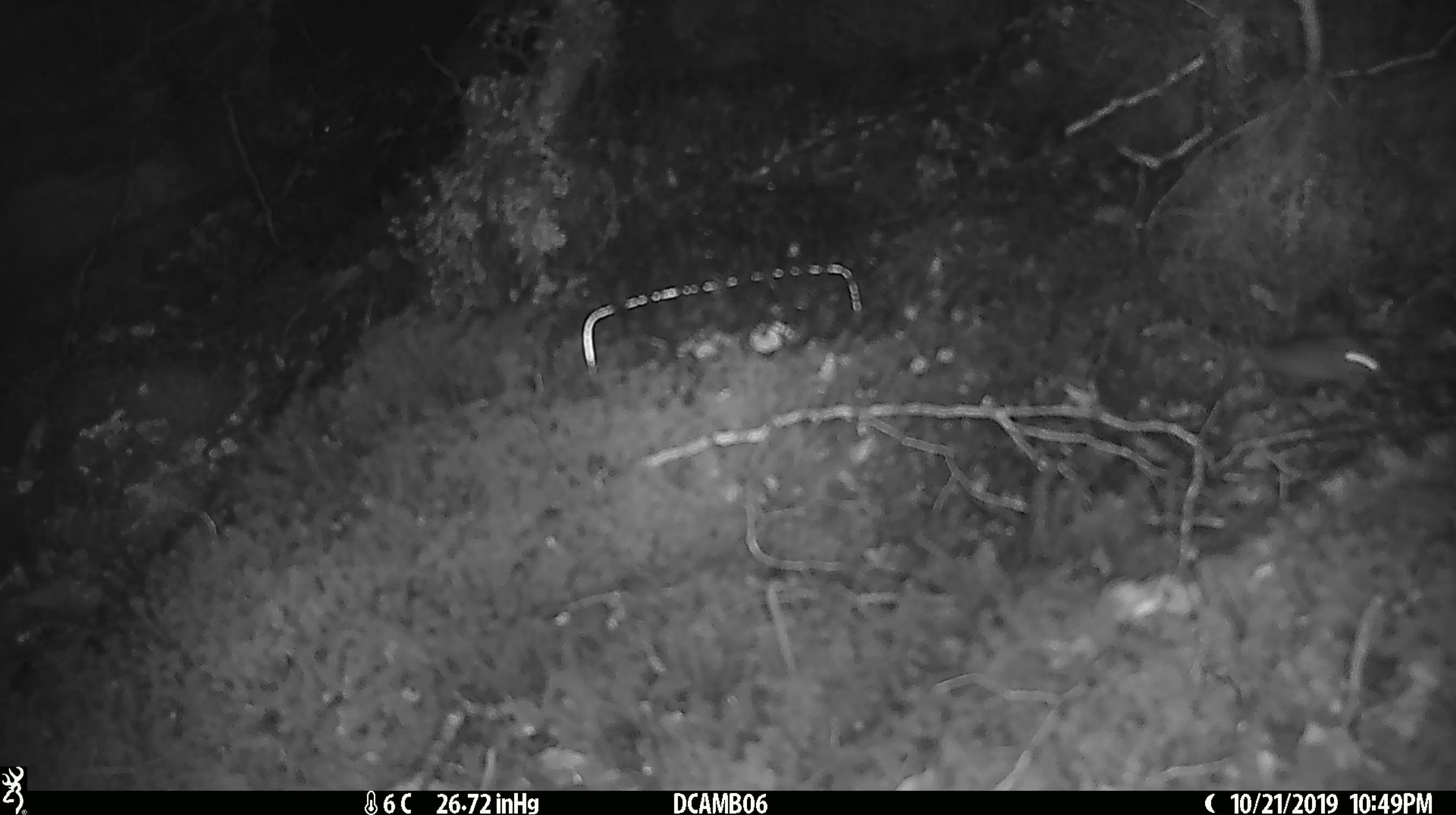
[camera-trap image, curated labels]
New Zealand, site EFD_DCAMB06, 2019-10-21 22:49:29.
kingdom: Animalia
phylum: Chordata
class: Mammalia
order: Rodentia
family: Muridae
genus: Mus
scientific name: Mus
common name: mouse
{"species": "mouse (Mus)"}